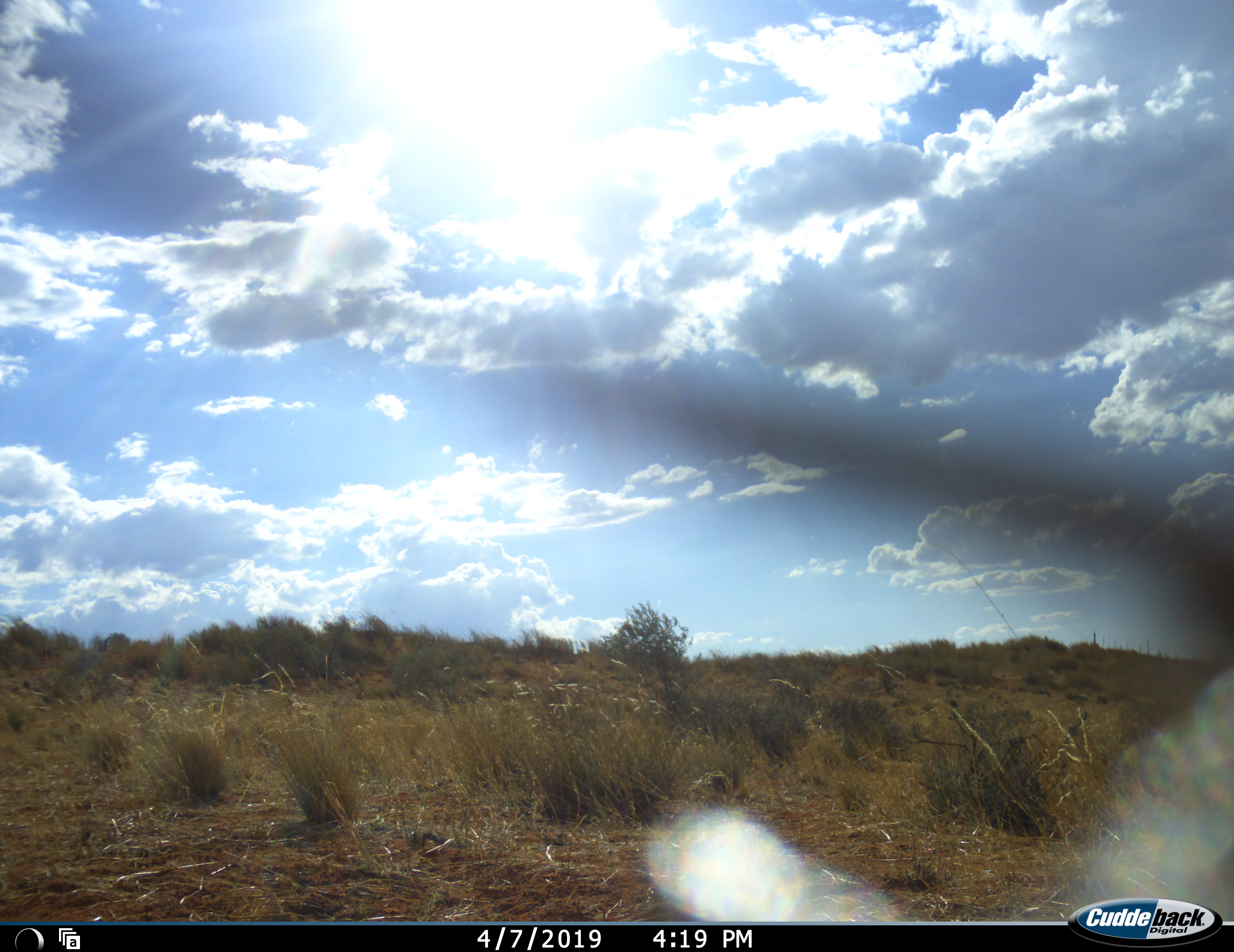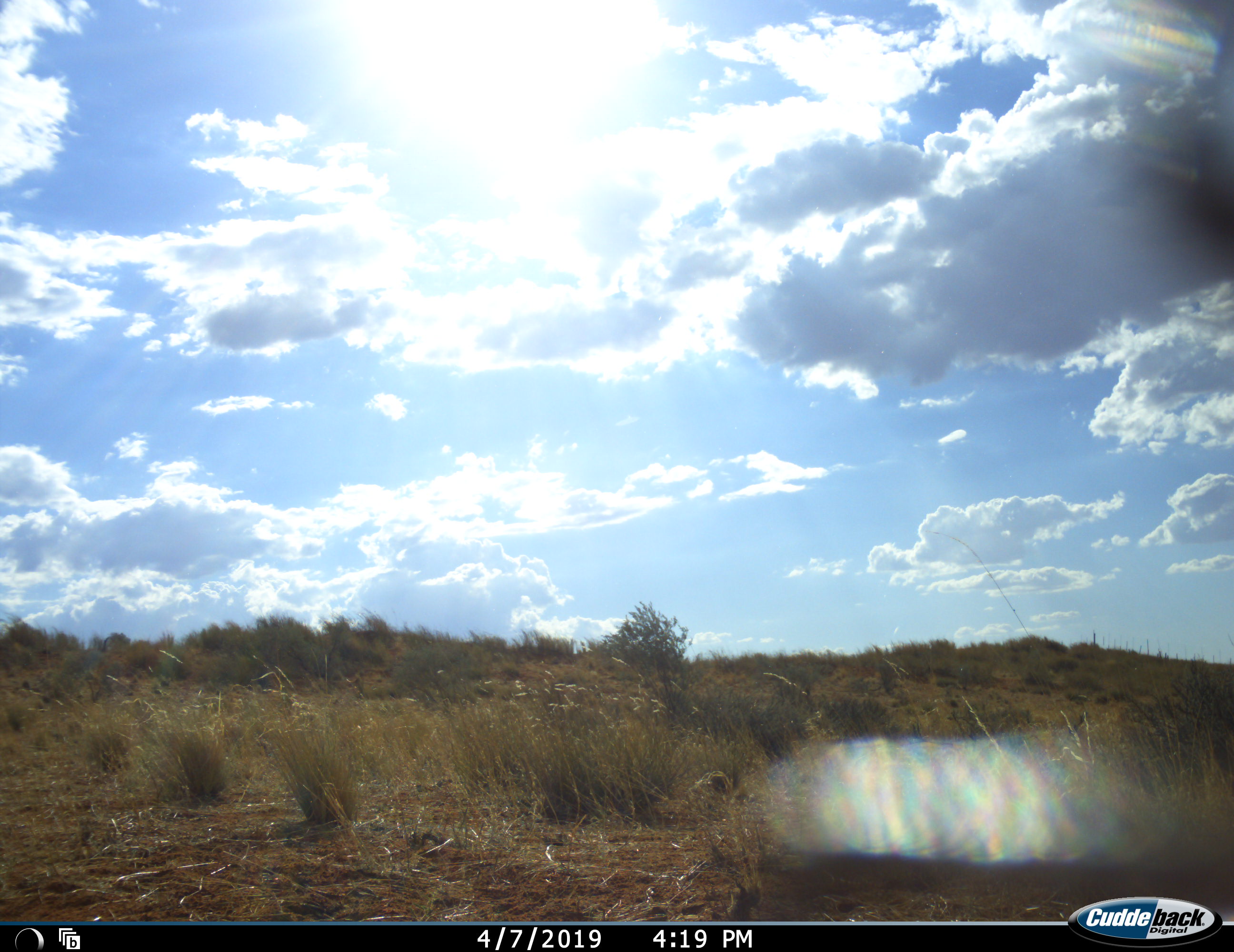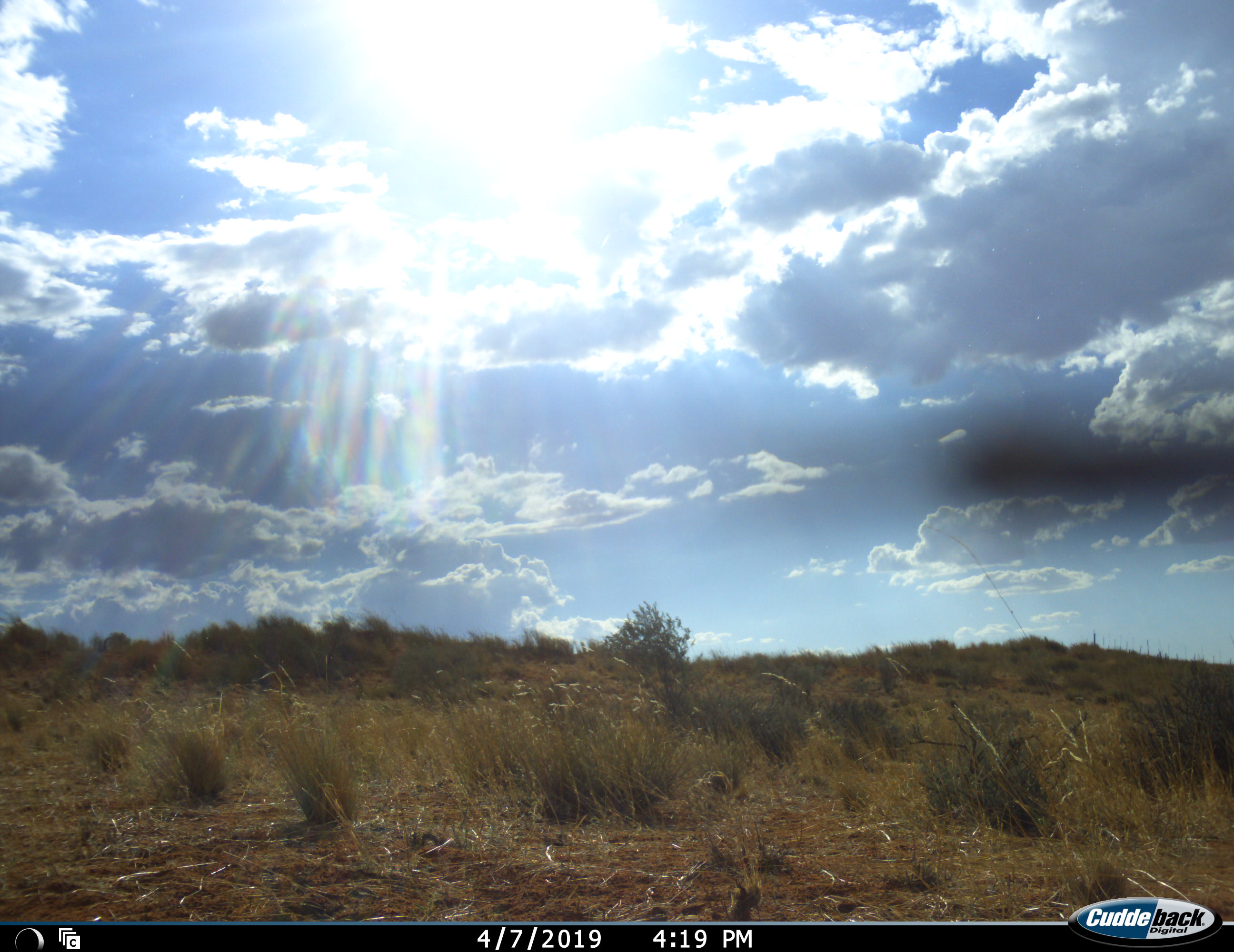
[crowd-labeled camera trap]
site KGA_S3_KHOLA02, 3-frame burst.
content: unidentified animal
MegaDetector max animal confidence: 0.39